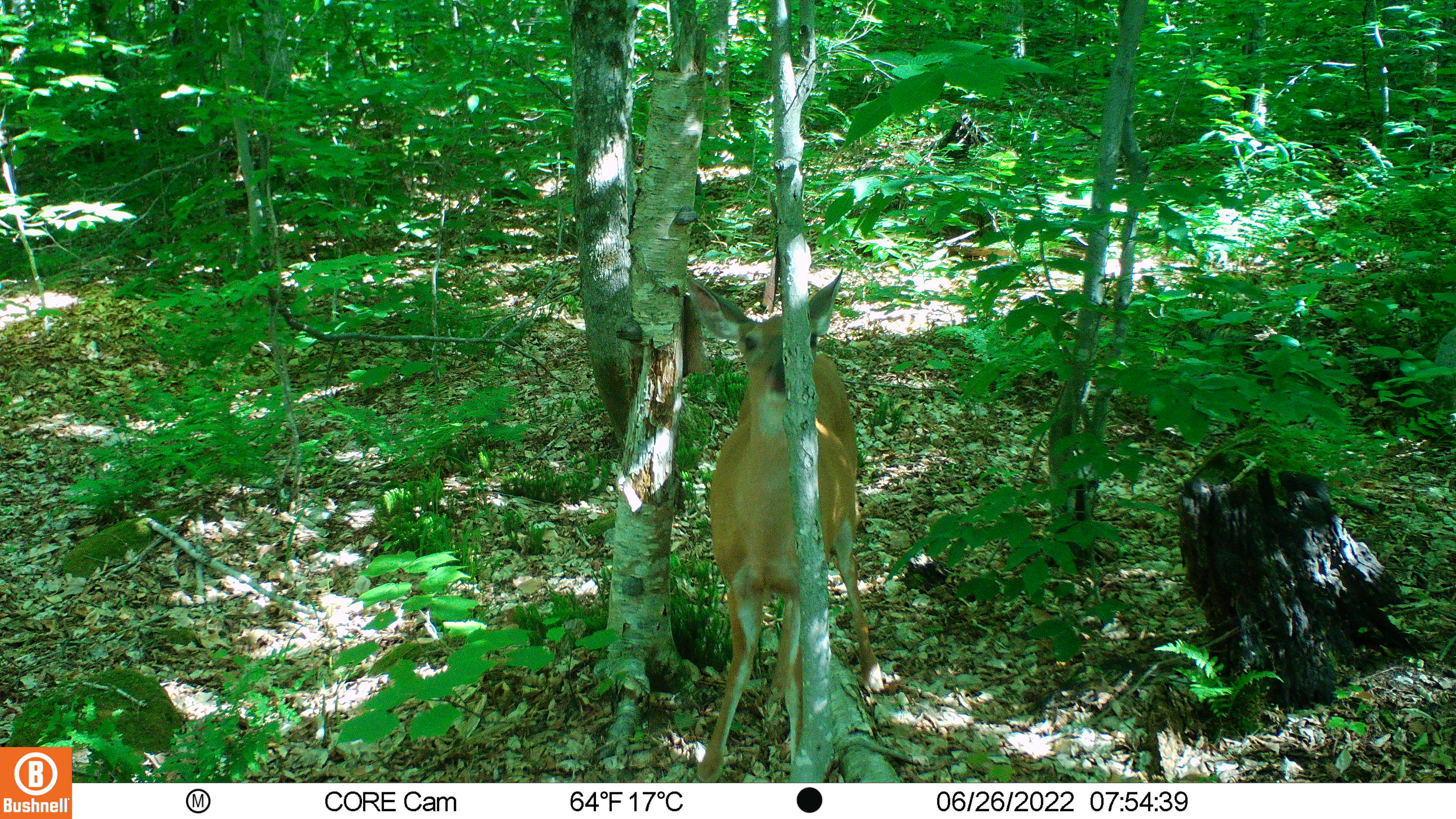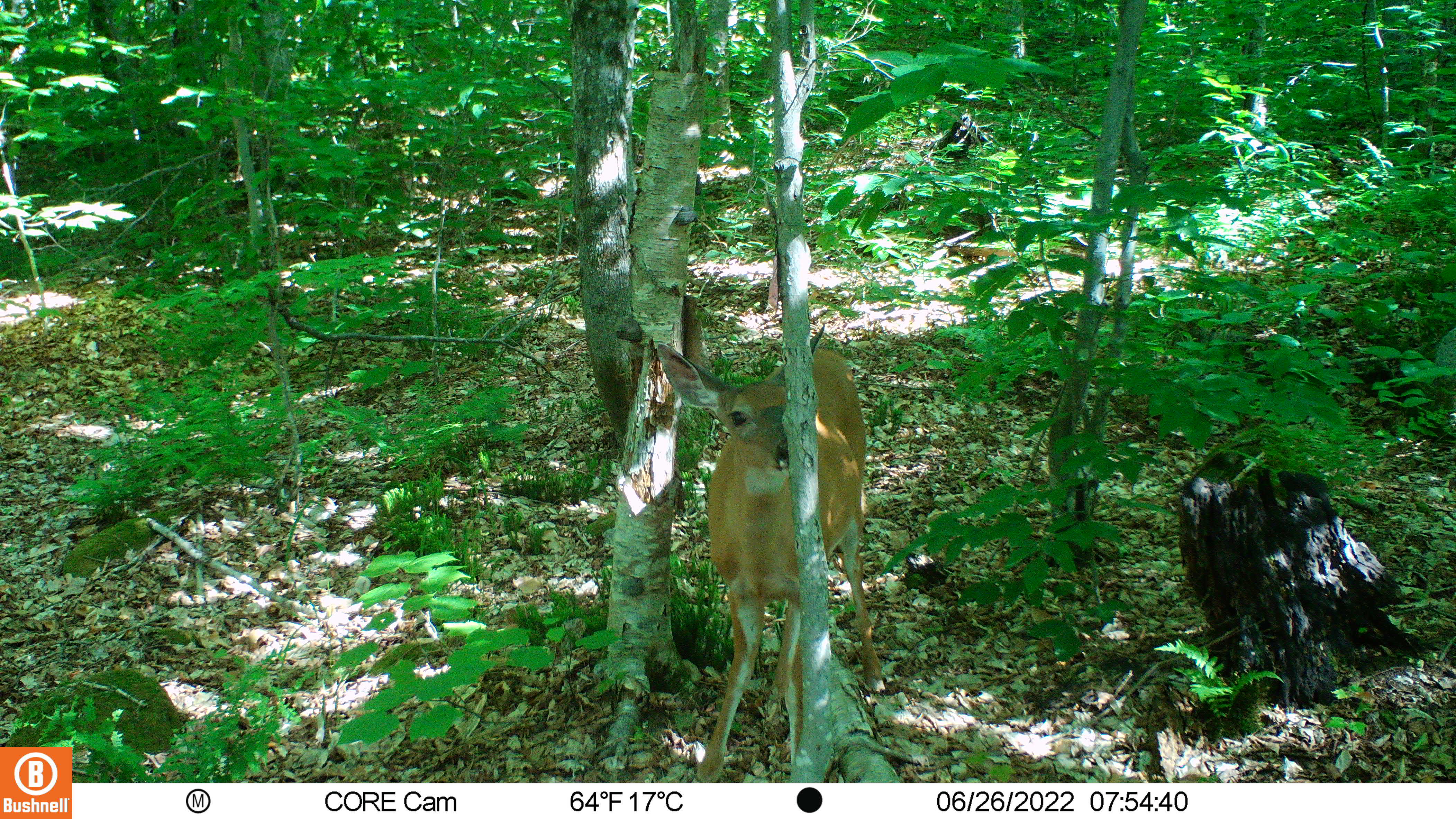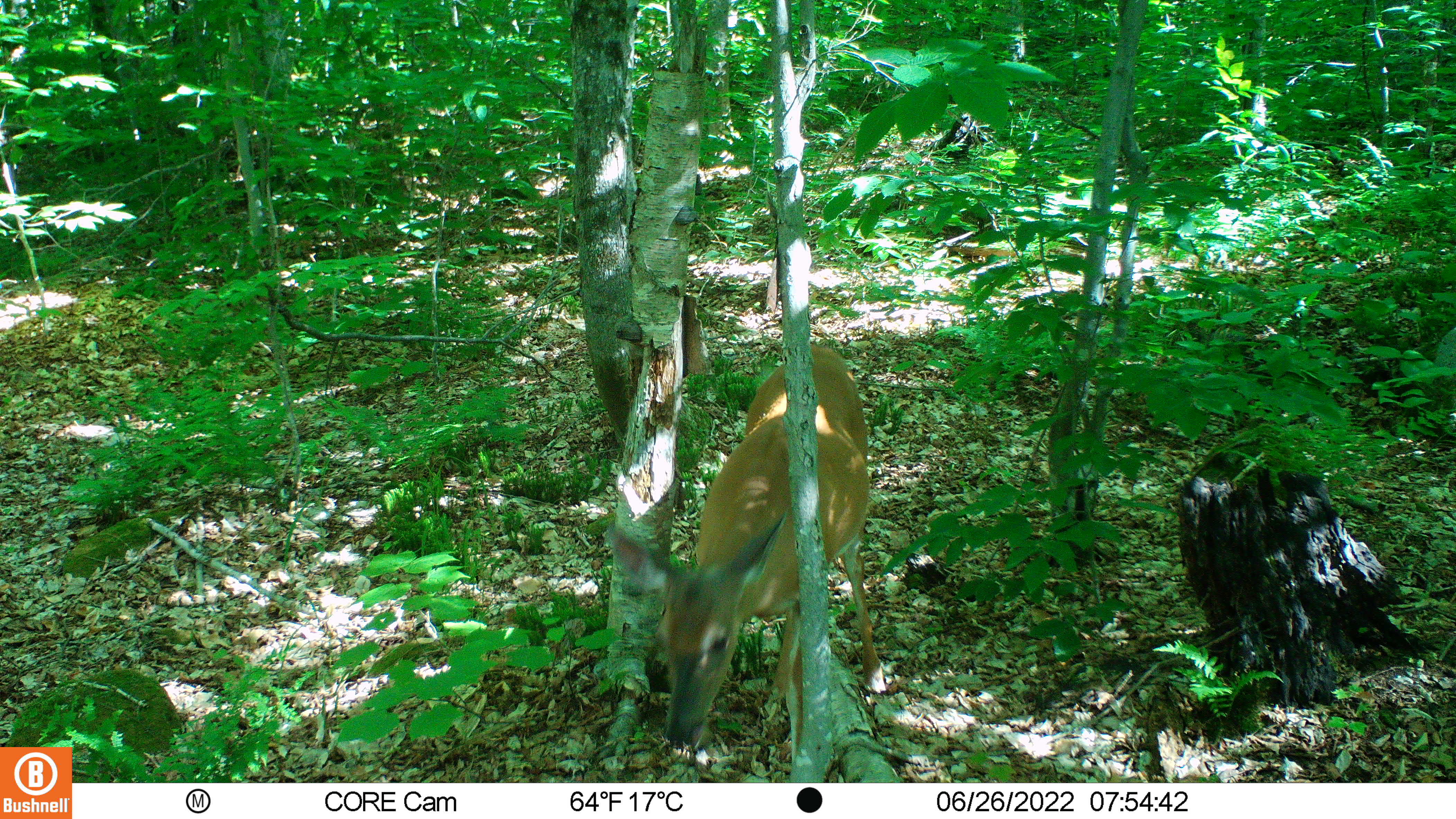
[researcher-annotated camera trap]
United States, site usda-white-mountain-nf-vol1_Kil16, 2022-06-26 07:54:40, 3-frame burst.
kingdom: Animalia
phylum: Chordata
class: Mammalia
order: Artiodactyla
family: Cervidae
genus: Odocoileus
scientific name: Odocoileus virginianus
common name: white-tailed deer